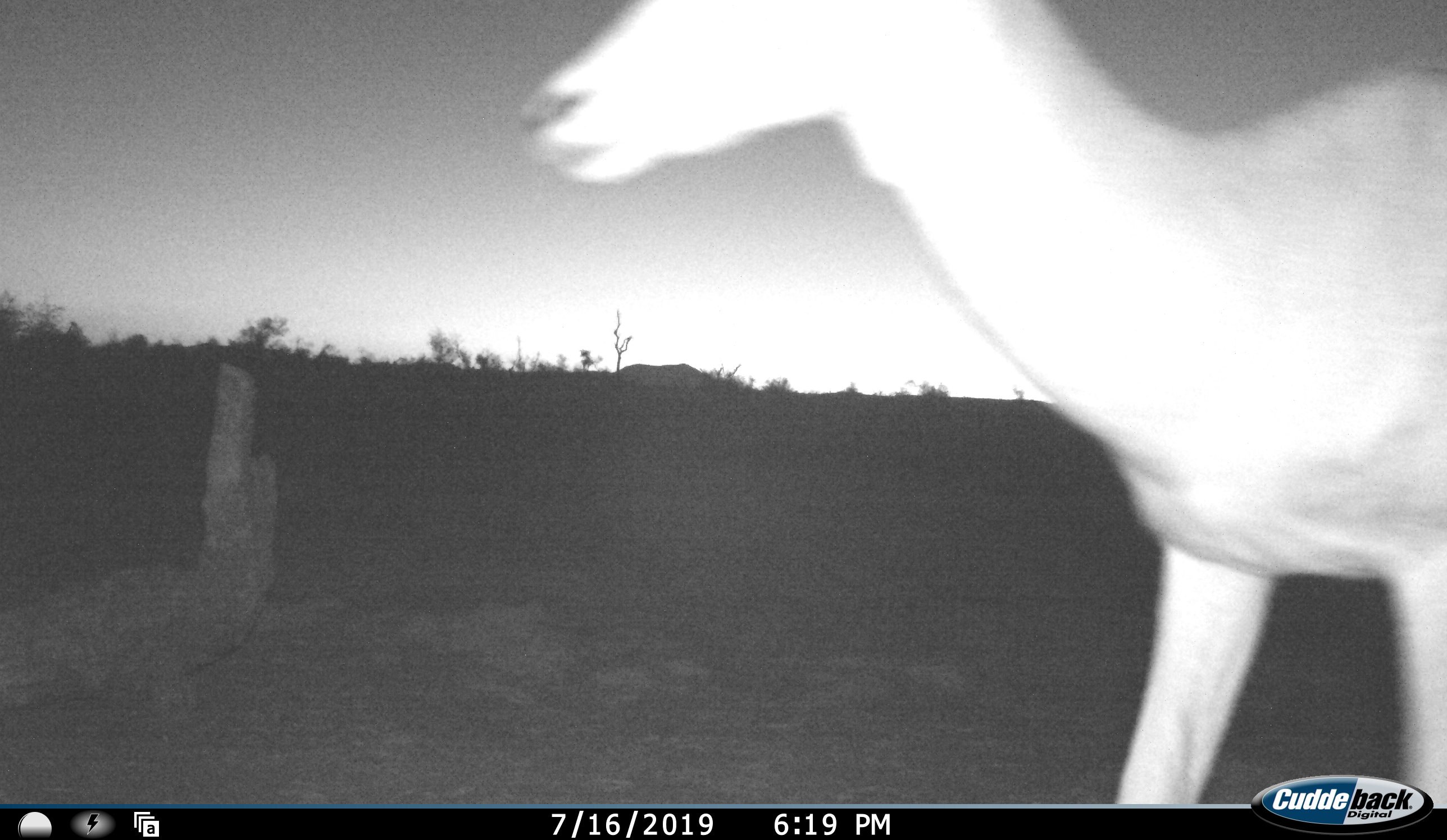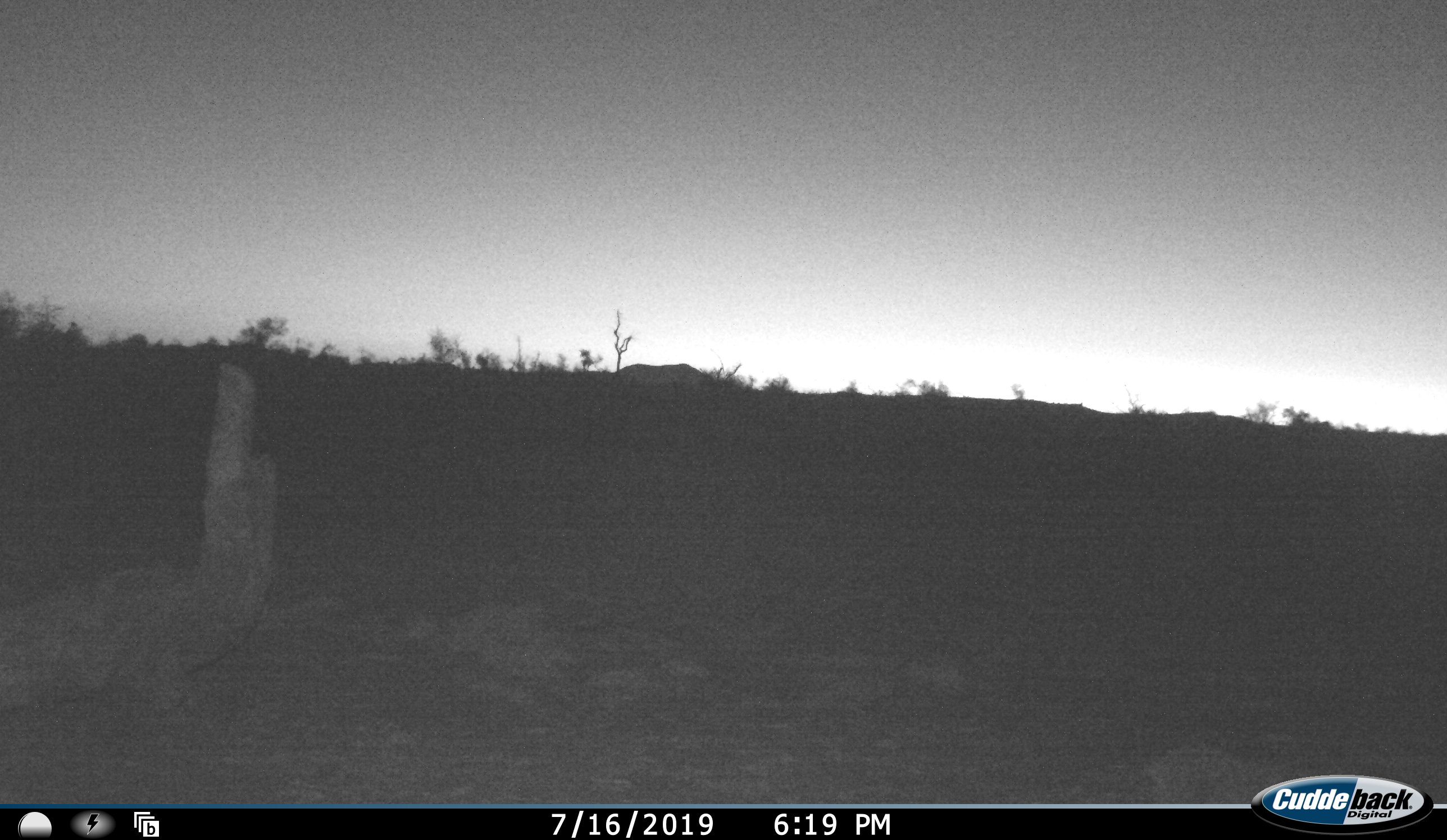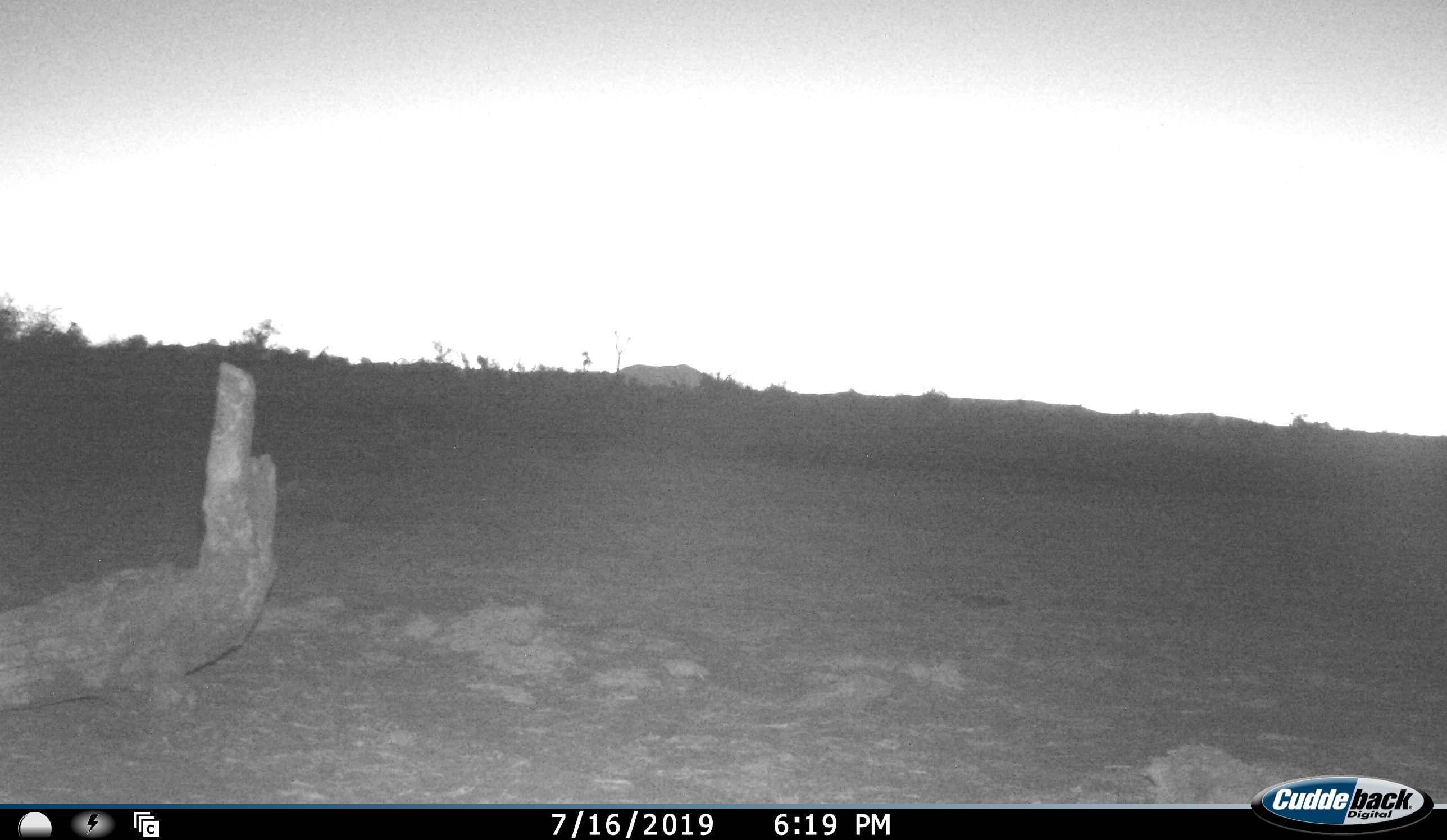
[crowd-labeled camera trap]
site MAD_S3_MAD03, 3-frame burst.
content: unidentified animal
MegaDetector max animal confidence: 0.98